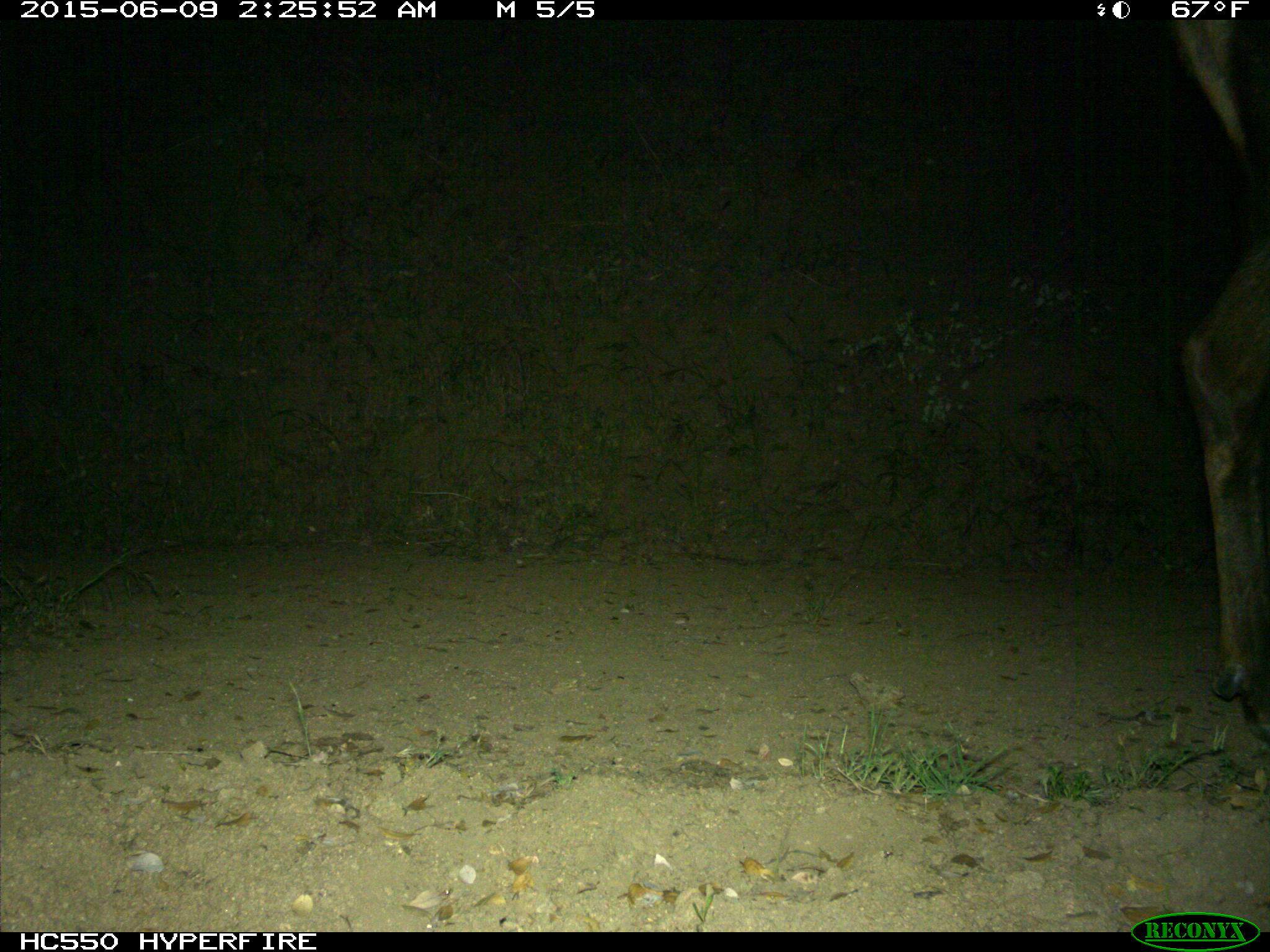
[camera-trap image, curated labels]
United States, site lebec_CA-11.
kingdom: Animalia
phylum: Chordata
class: Mammalia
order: Artiodactyla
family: Cervidae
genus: Cervus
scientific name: Cervus canadensis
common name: elk